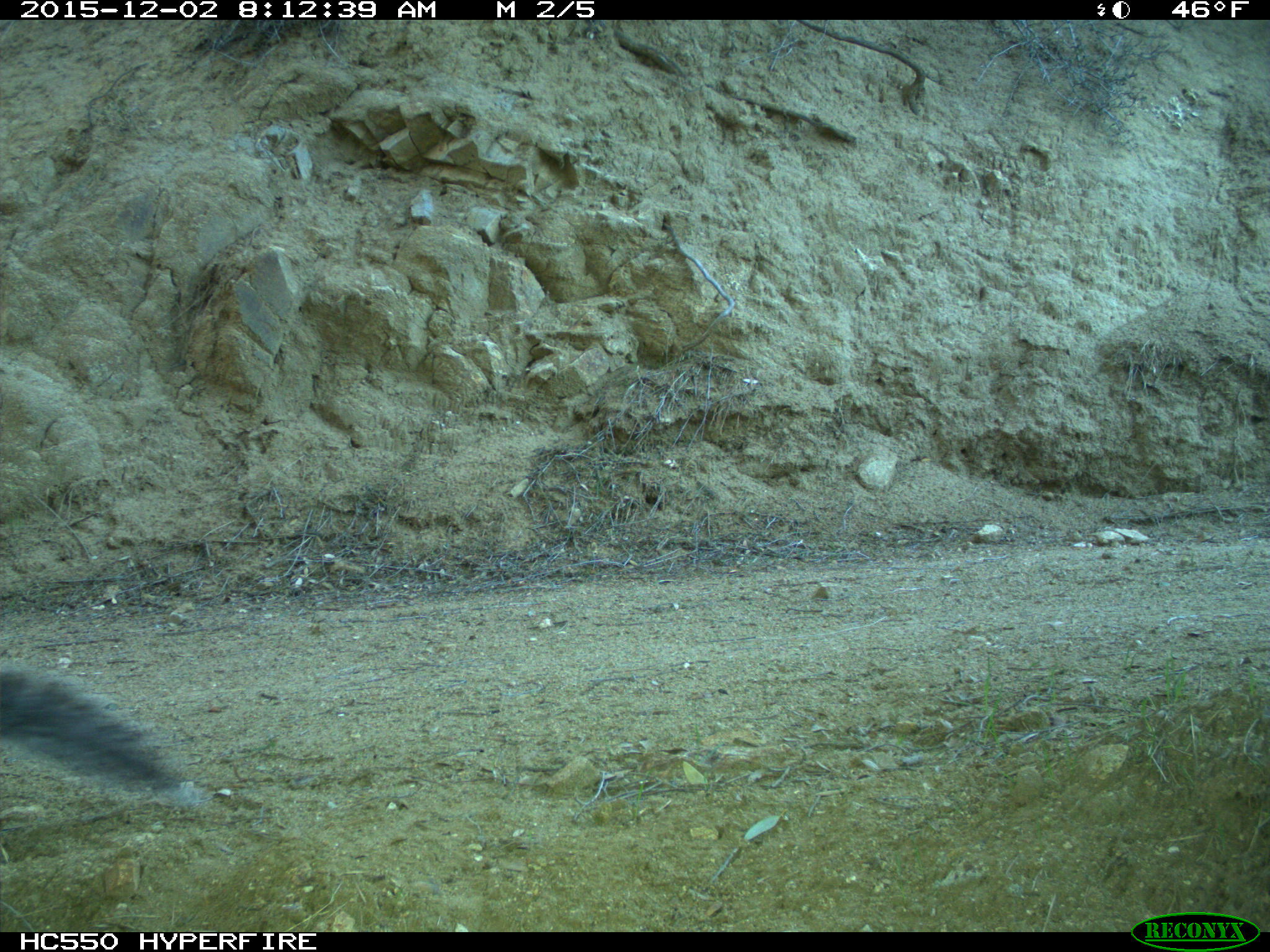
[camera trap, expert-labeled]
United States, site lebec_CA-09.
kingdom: Animalia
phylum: Chordata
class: Mammalia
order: Rodentia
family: Sciuridae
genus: Sciurus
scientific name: Sciurus carolinensis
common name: eastern gray squirrel